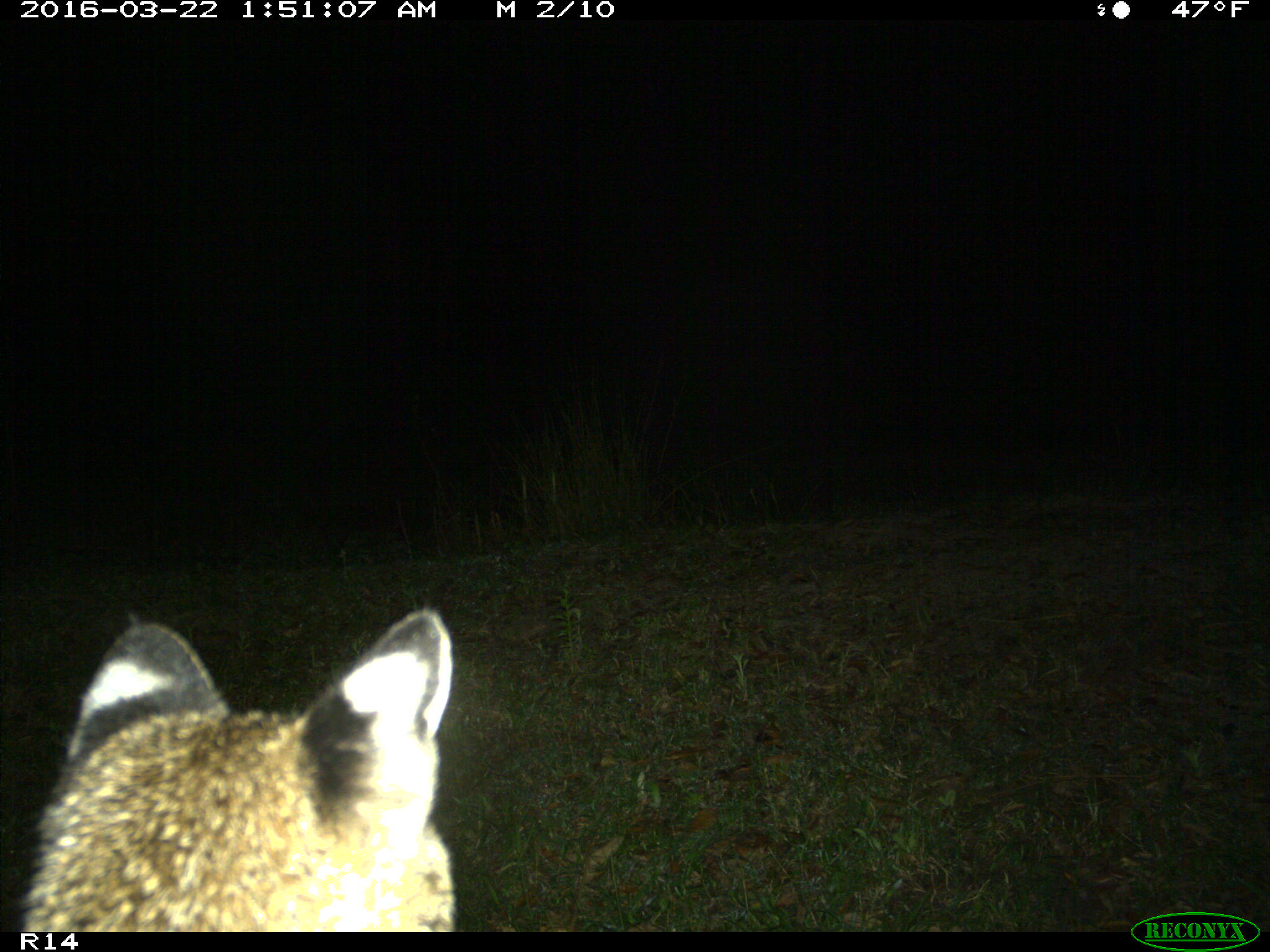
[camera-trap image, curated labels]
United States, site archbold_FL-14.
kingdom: Animalia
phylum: Chordata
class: Mammalia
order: Carnivora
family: Felidae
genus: Lynx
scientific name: Lynx rufus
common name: bobcat